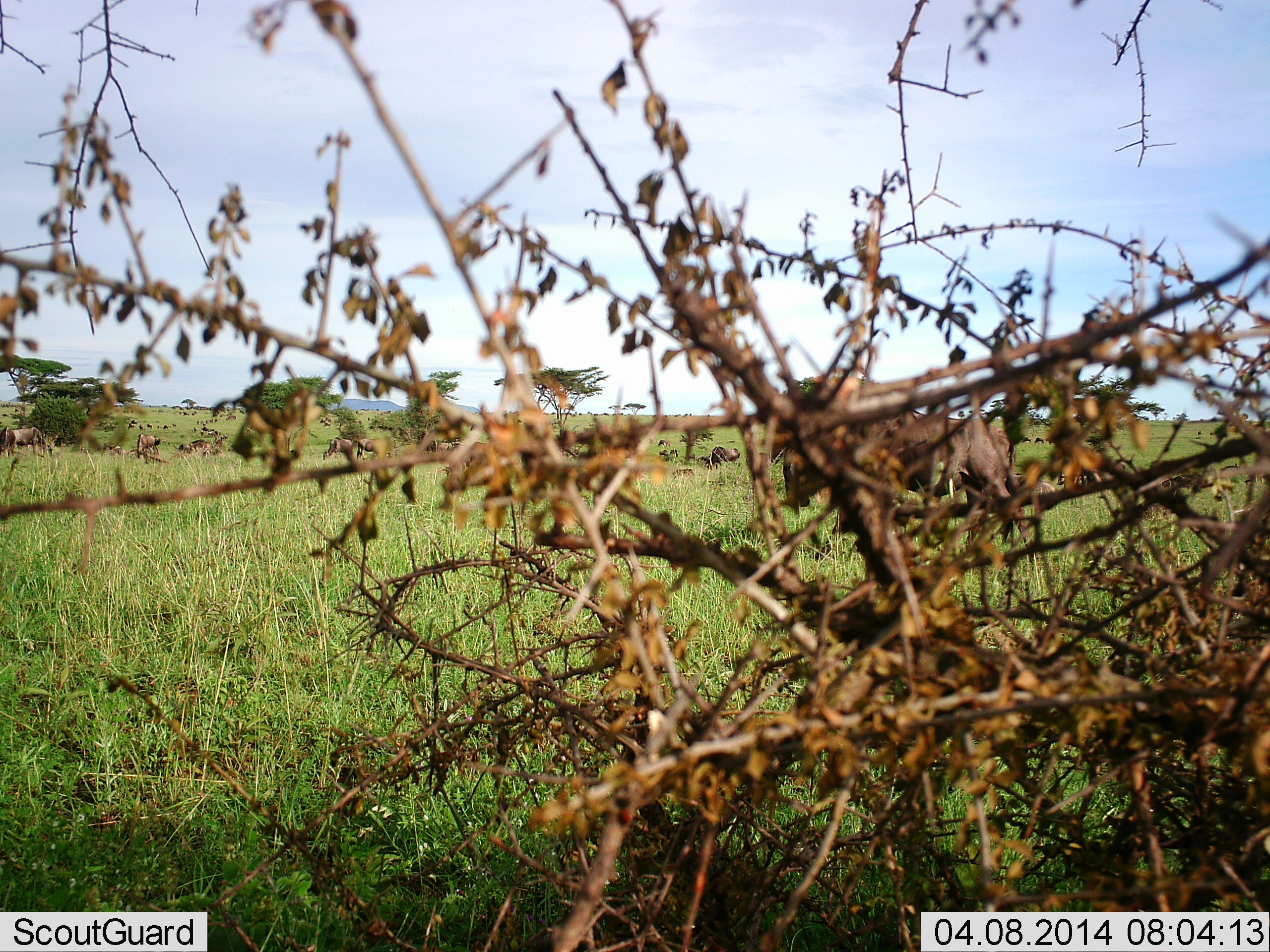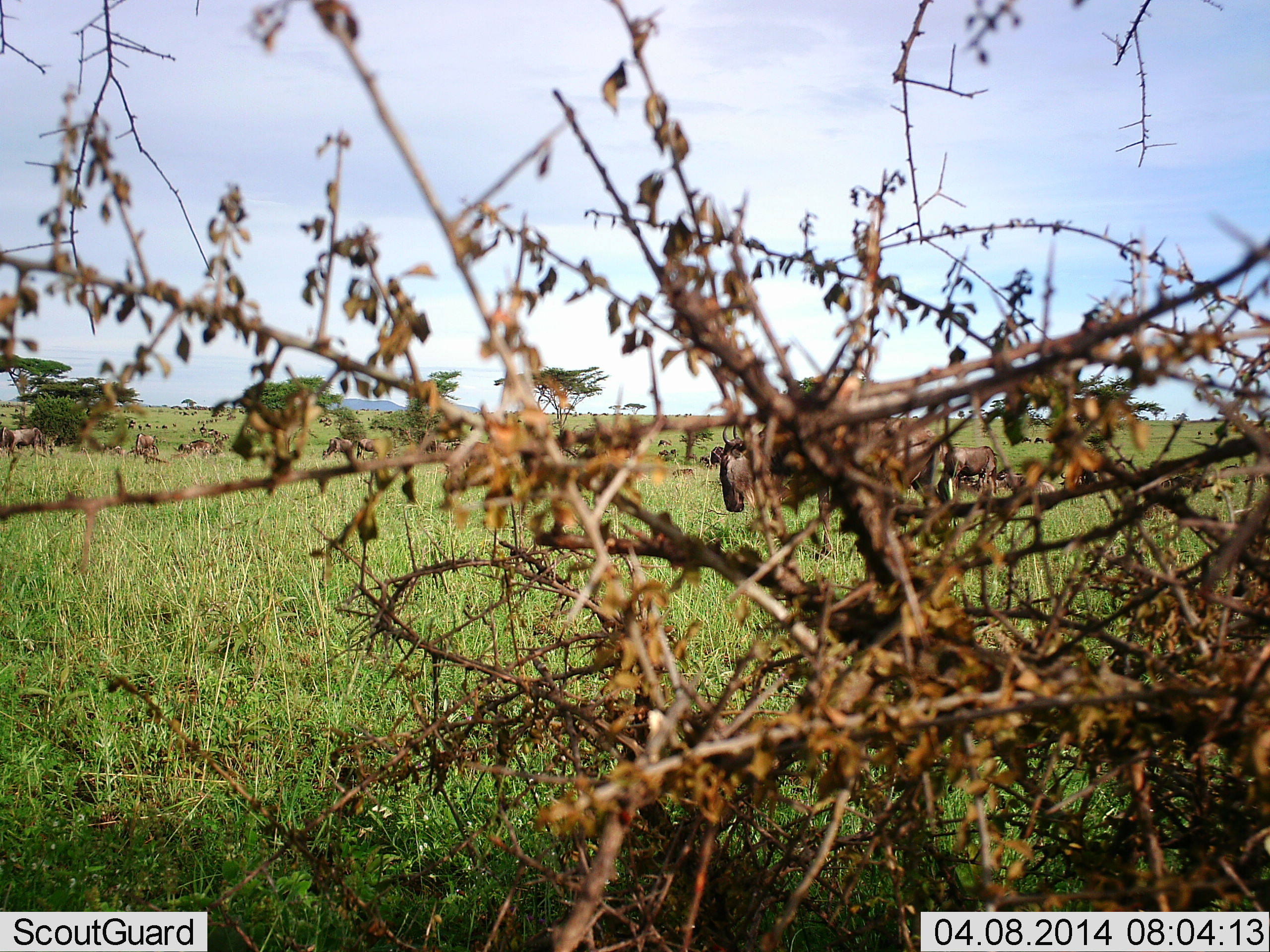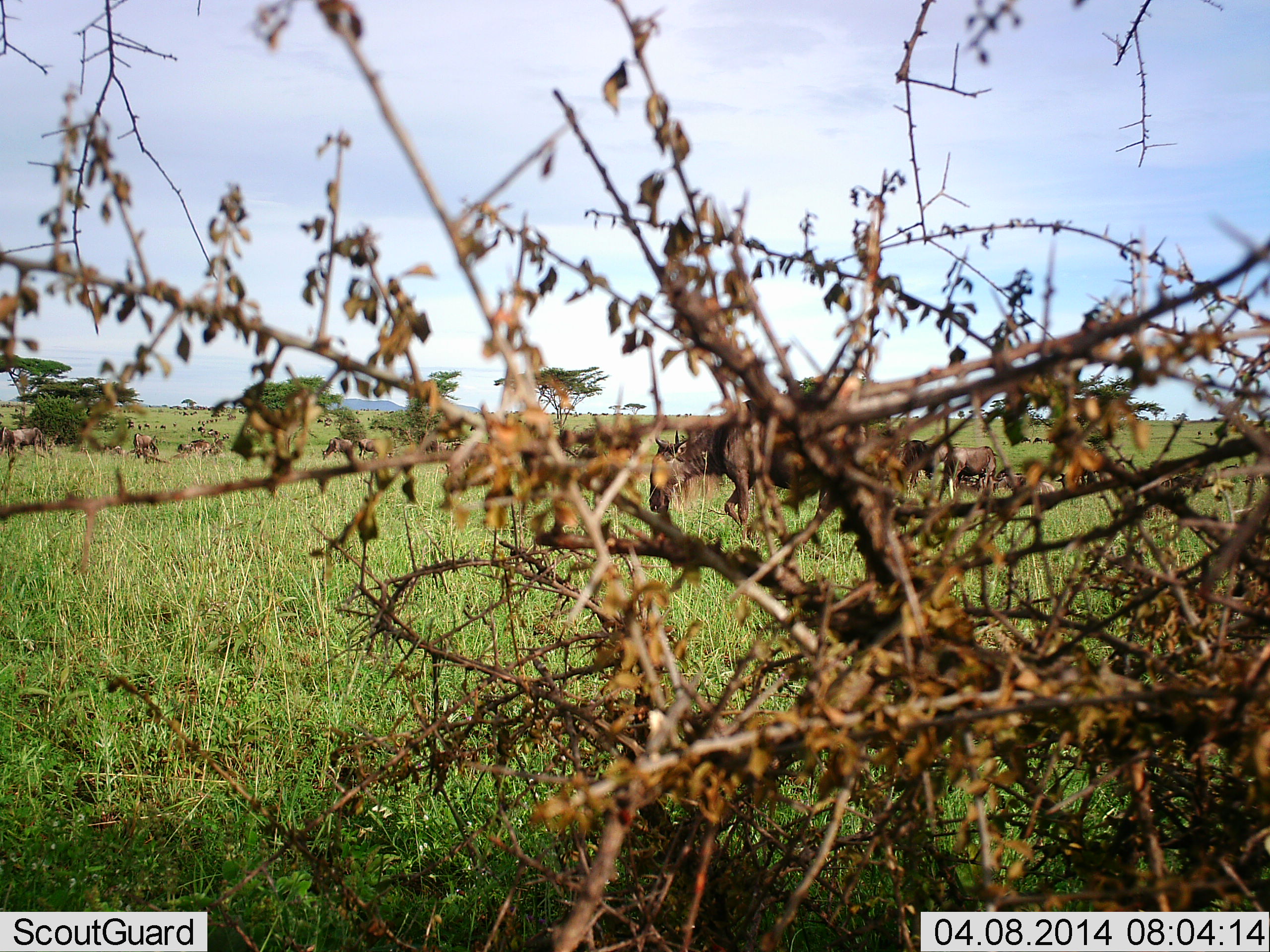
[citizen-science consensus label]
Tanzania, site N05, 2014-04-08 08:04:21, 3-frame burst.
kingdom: Animalia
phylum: Chordata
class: Mammalia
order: Artiodactyla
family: Bovidae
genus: Connochaetes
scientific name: Connochaetes taurinus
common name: blue wildebeest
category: wildebeest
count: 11-50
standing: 70%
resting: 0%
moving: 40%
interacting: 0%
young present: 0%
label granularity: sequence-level